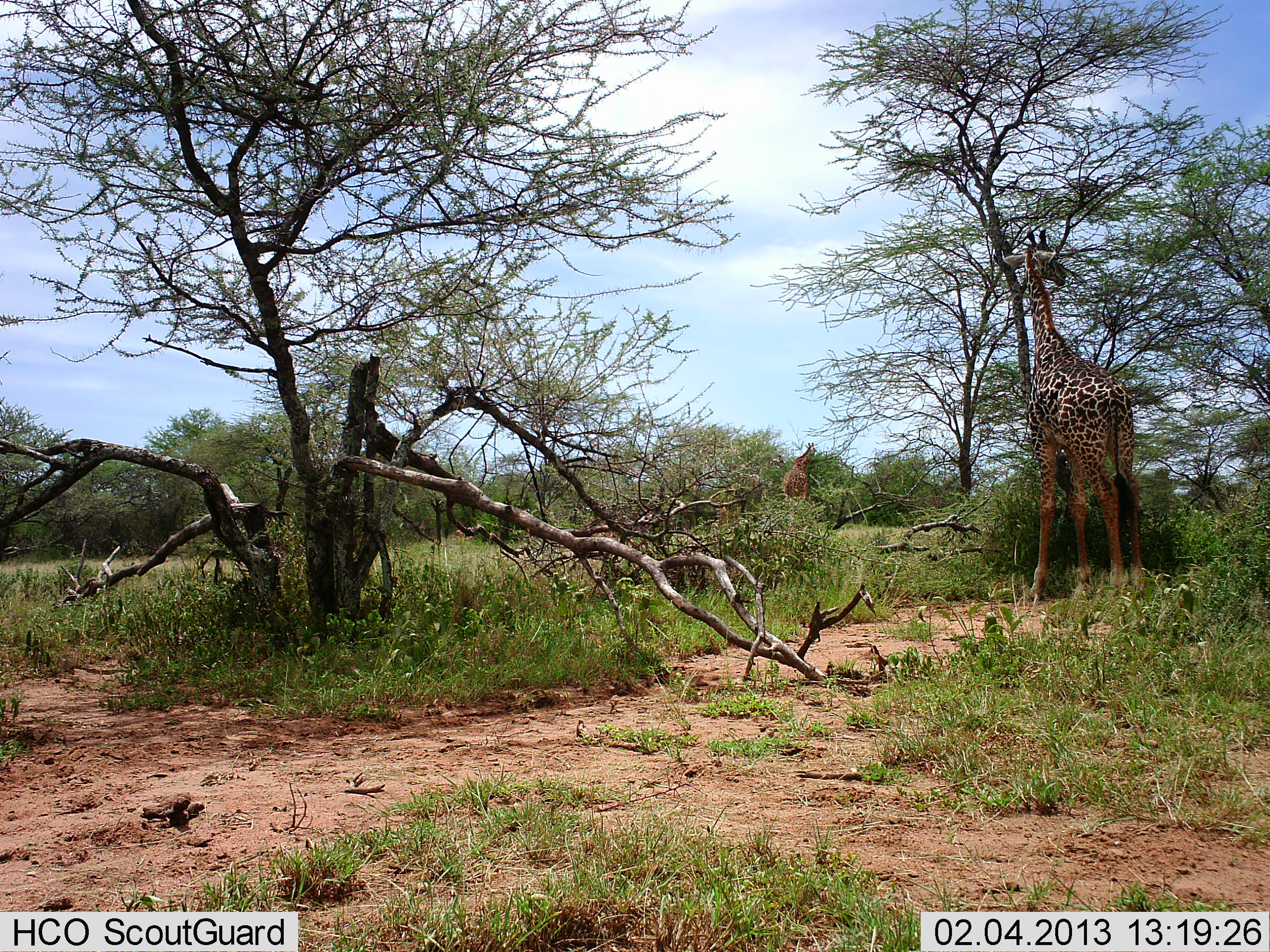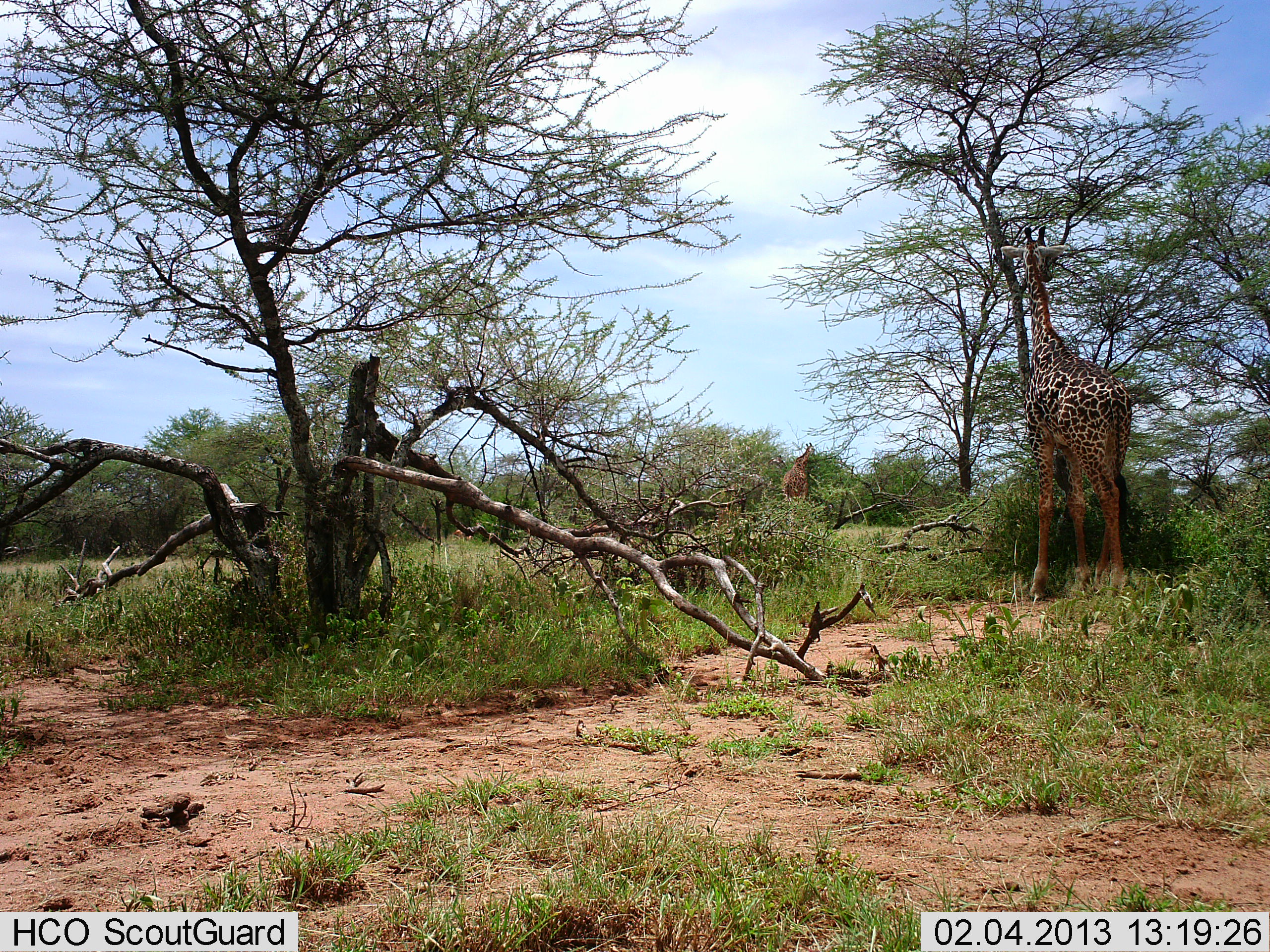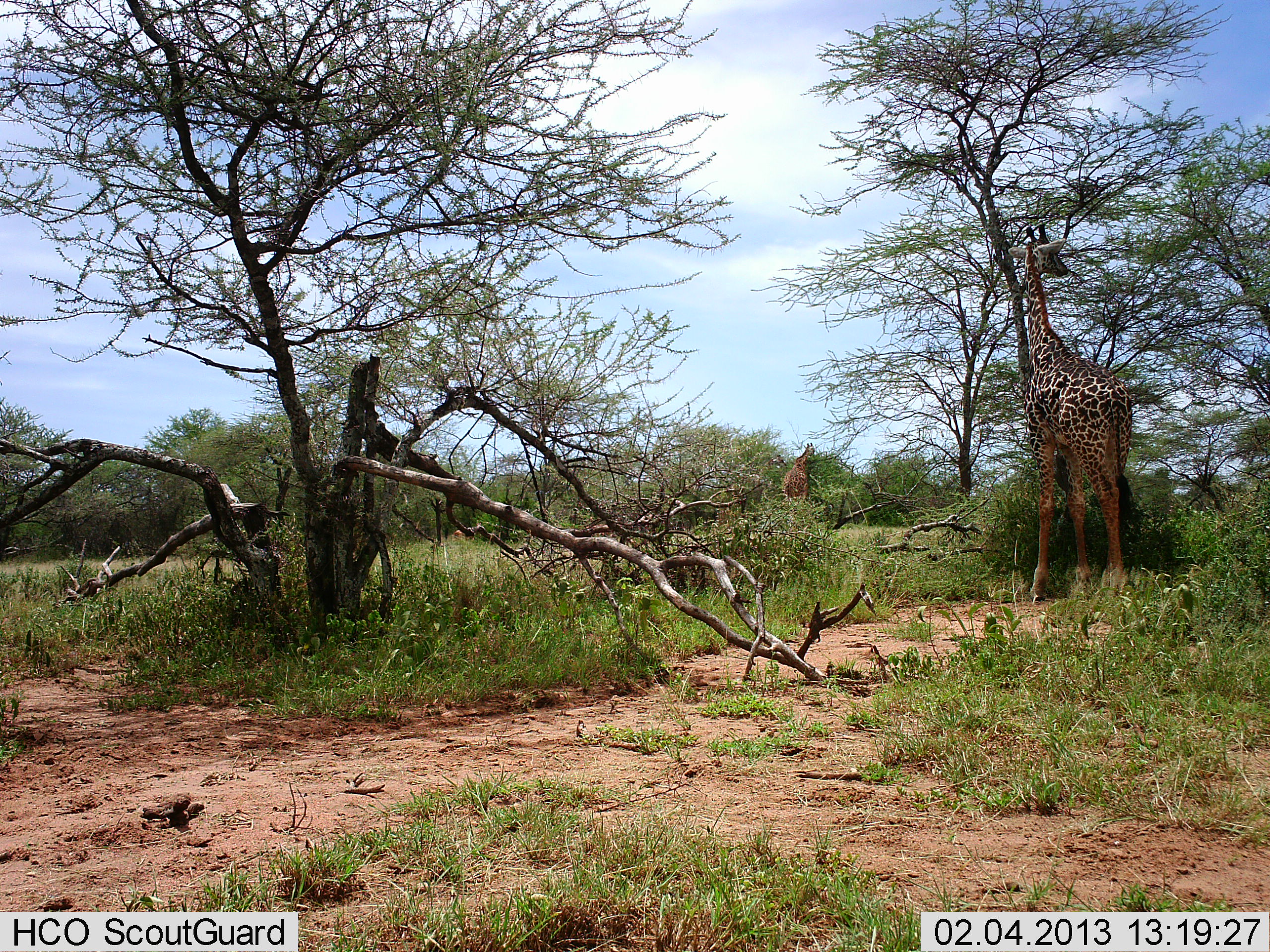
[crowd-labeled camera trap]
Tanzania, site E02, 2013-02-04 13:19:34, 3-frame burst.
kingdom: Animalia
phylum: Chordata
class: Mammalia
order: Artiodactyla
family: Giraffidae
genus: Giraffa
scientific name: Giraffa camelopardalis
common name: giraffe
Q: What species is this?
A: Giraffe (Giraffa camelopardalis).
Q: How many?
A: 2.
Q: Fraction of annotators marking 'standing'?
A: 29%.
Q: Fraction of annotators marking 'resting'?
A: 0%.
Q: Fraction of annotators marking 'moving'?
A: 3%.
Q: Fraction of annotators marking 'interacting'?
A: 0%.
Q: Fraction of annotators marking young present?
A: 0%.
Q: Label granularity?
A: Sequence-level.